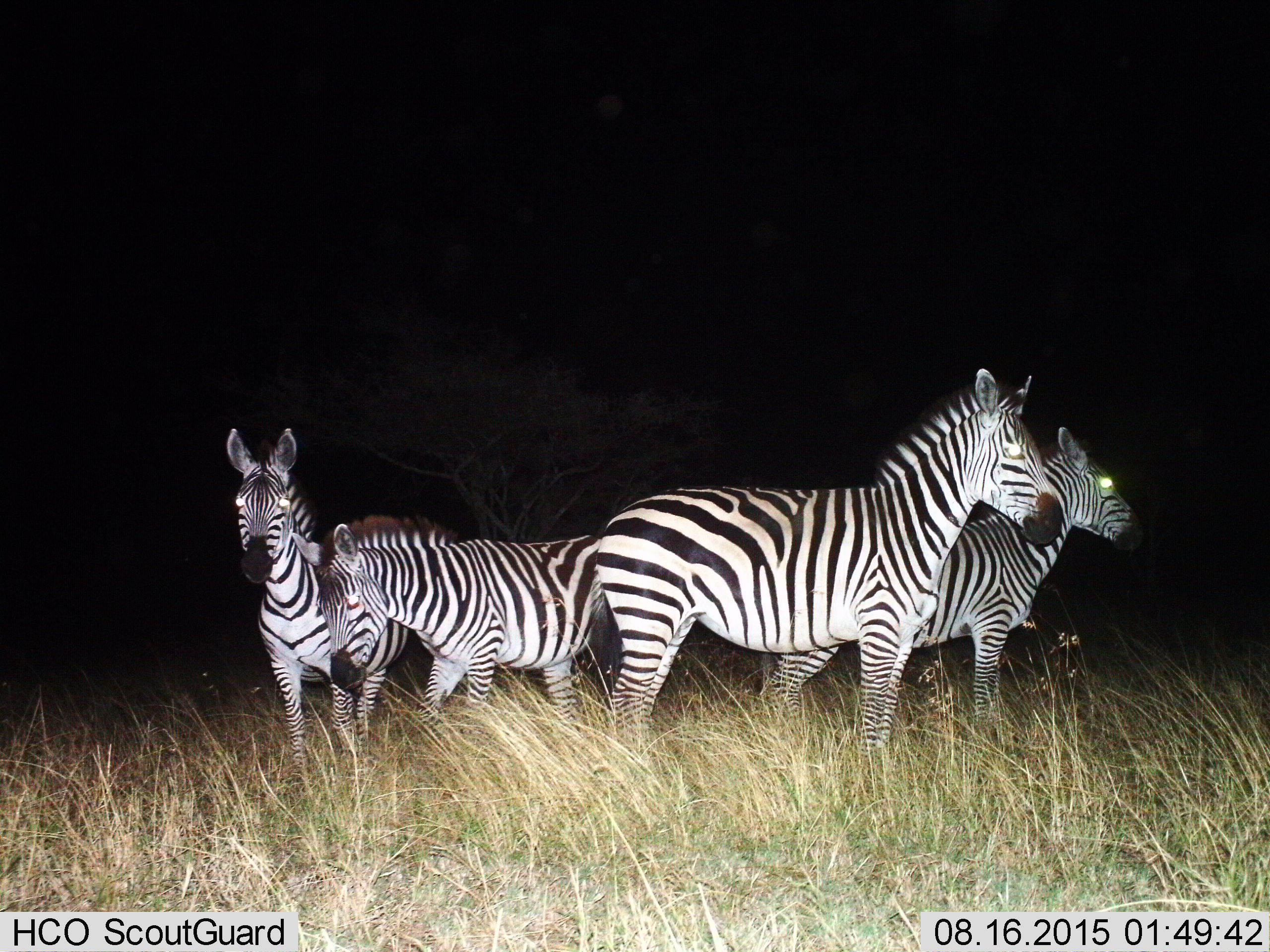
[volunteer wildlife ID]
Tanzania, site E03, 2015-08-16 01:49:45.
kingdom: Animalia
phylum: Chordata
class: Mammalia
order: Perissodactyla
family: Equidae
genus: Equus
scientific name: Equus quagga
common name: plains zebra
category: zebra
Zebra (plains zebra) (Equus quagga), count 4. Behavior (volunteer vote fractions): standing 100%, resting 0%, moving 16%, interacting 16%. Young present (vote fraction): 0%. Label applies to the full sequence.